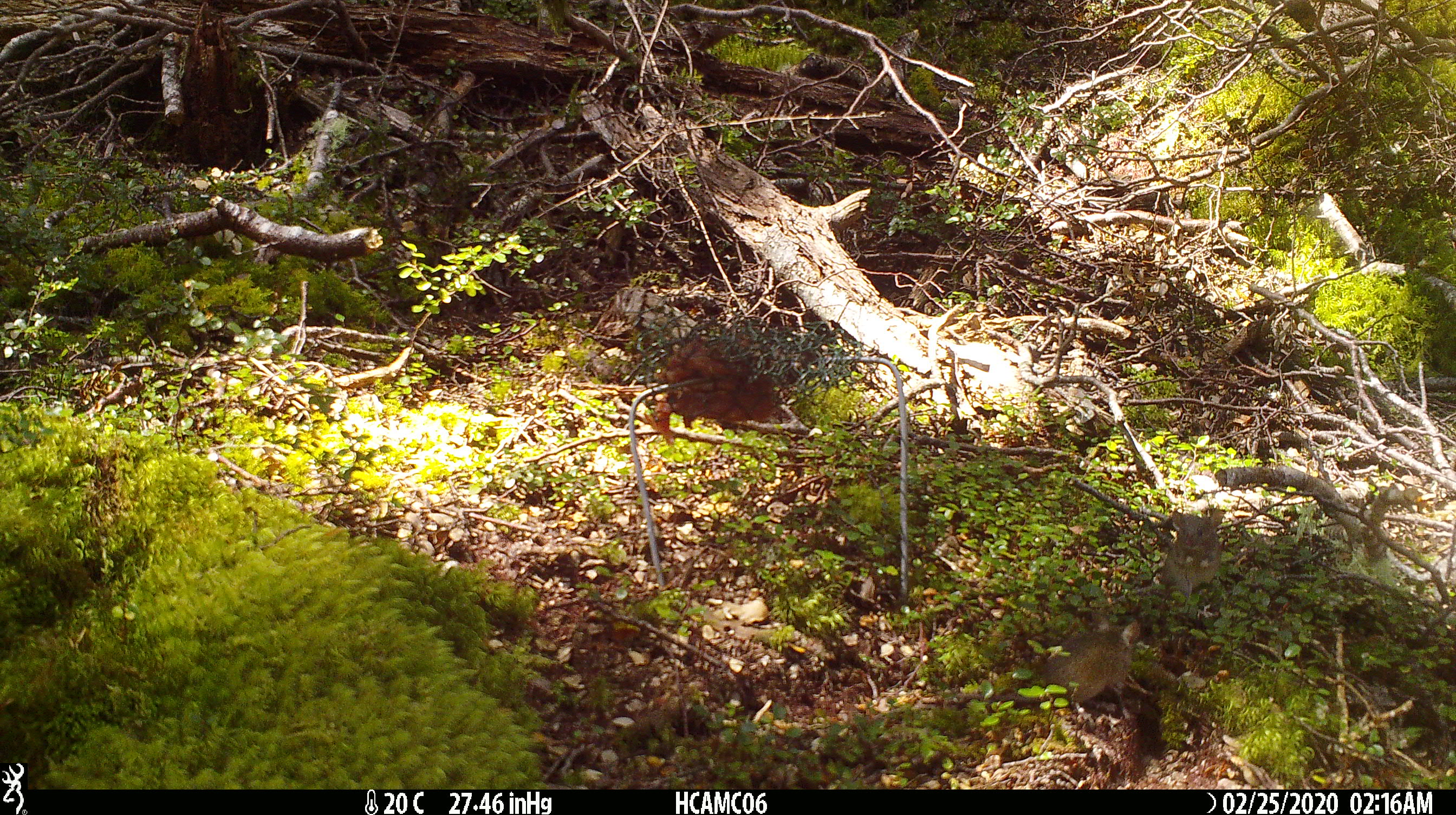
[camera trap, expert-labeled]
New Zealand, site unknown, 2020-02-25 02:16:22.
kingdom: Animalia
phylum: Chordata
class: Mammalia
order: Rodentia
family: Muridae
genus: Mus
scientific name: Mus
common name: mouse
Mouse (Mus).